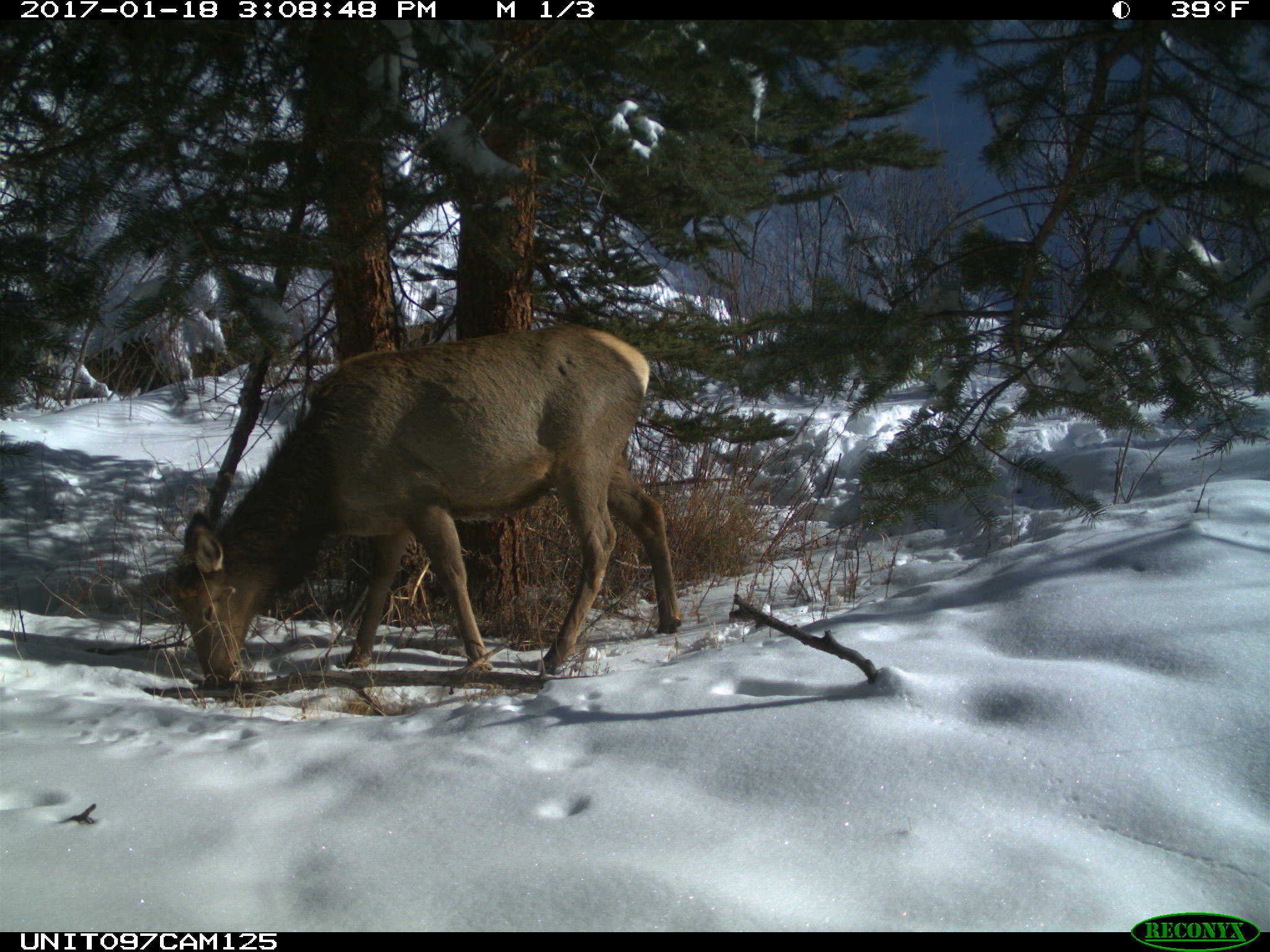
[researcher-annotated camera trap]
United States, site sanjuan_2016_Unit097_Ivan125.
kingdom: Animalia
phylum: Chordata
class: Mammalia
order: Artiodactyla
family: Cervidae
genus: Cervus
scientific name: Cervus elaphus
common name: red deer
Cervus elaphus (red deer).